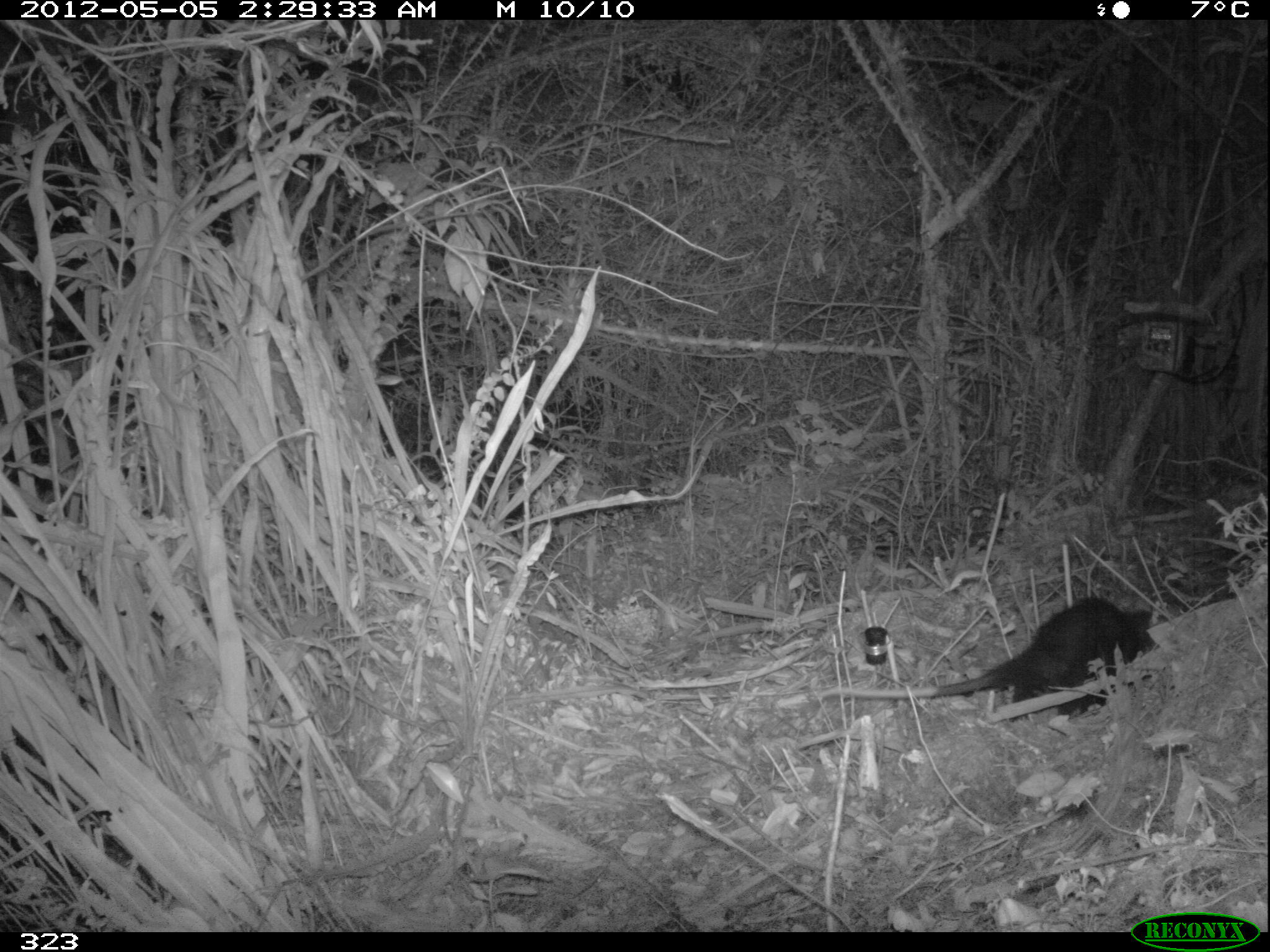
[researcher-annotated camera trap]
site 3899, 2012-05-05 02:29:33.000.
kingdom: Animalia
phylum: Chordata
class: Mammalia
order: Didelphimorphia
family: Didelphidae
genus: Didelphis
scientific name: Didelphis pernigra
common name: andean white-eared opossum